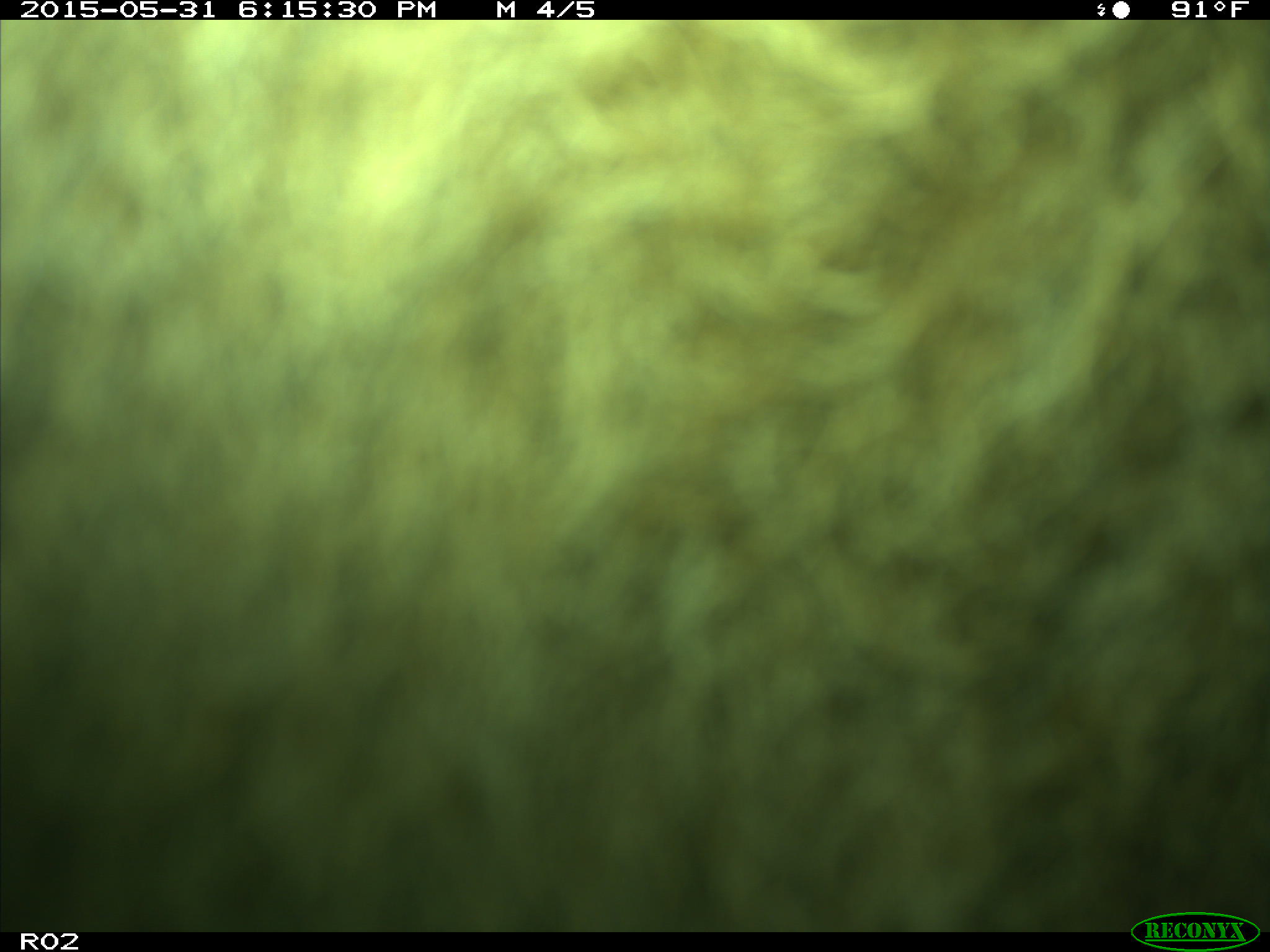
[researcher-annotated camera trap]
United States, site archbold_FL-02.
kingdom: Animalia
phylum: Chordata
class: Mammalia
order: Artiodactyla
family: Bovidae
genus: Bos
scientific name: Bos taurus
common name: domestic cow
Bos taurus (domestic cow).